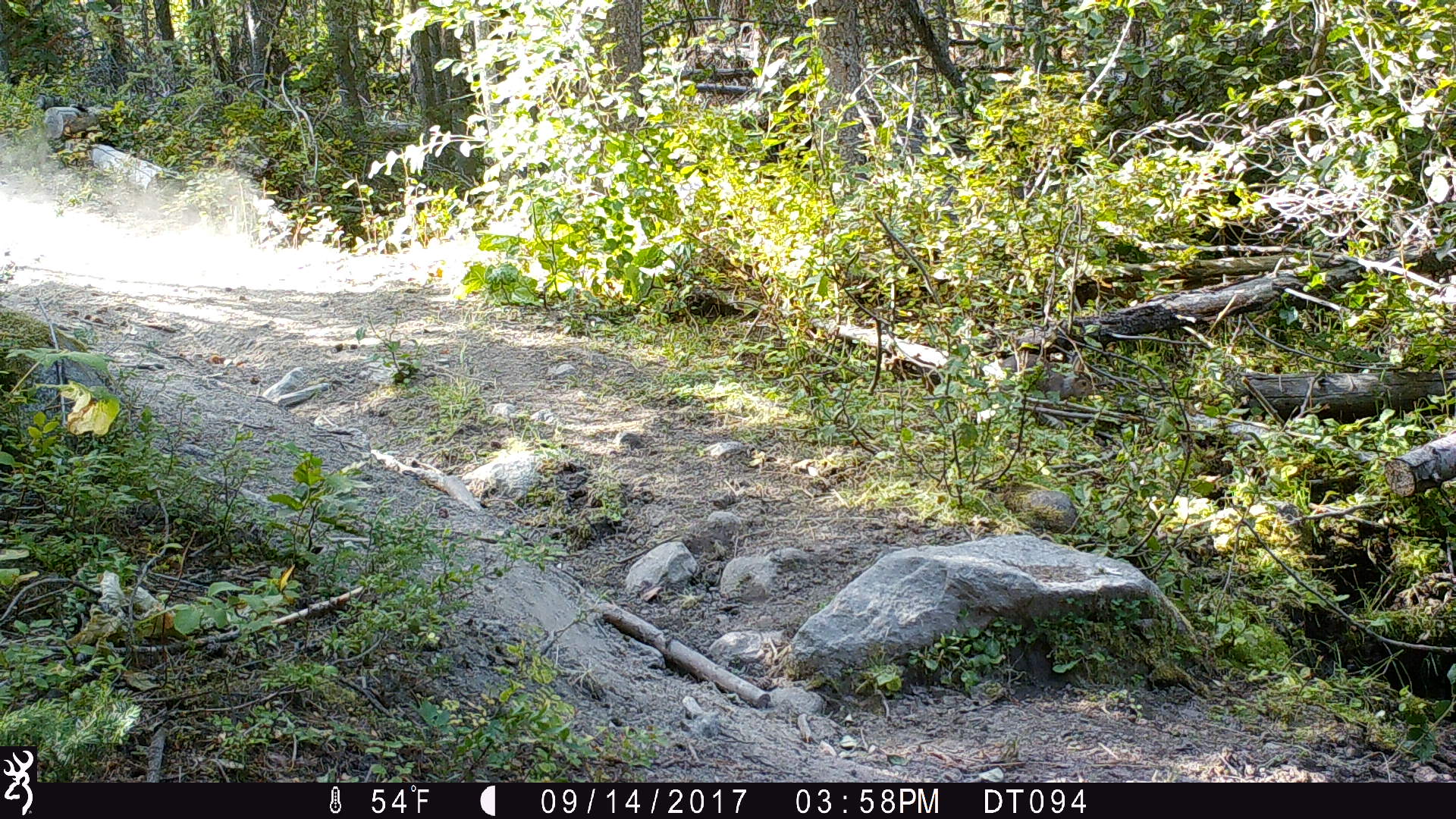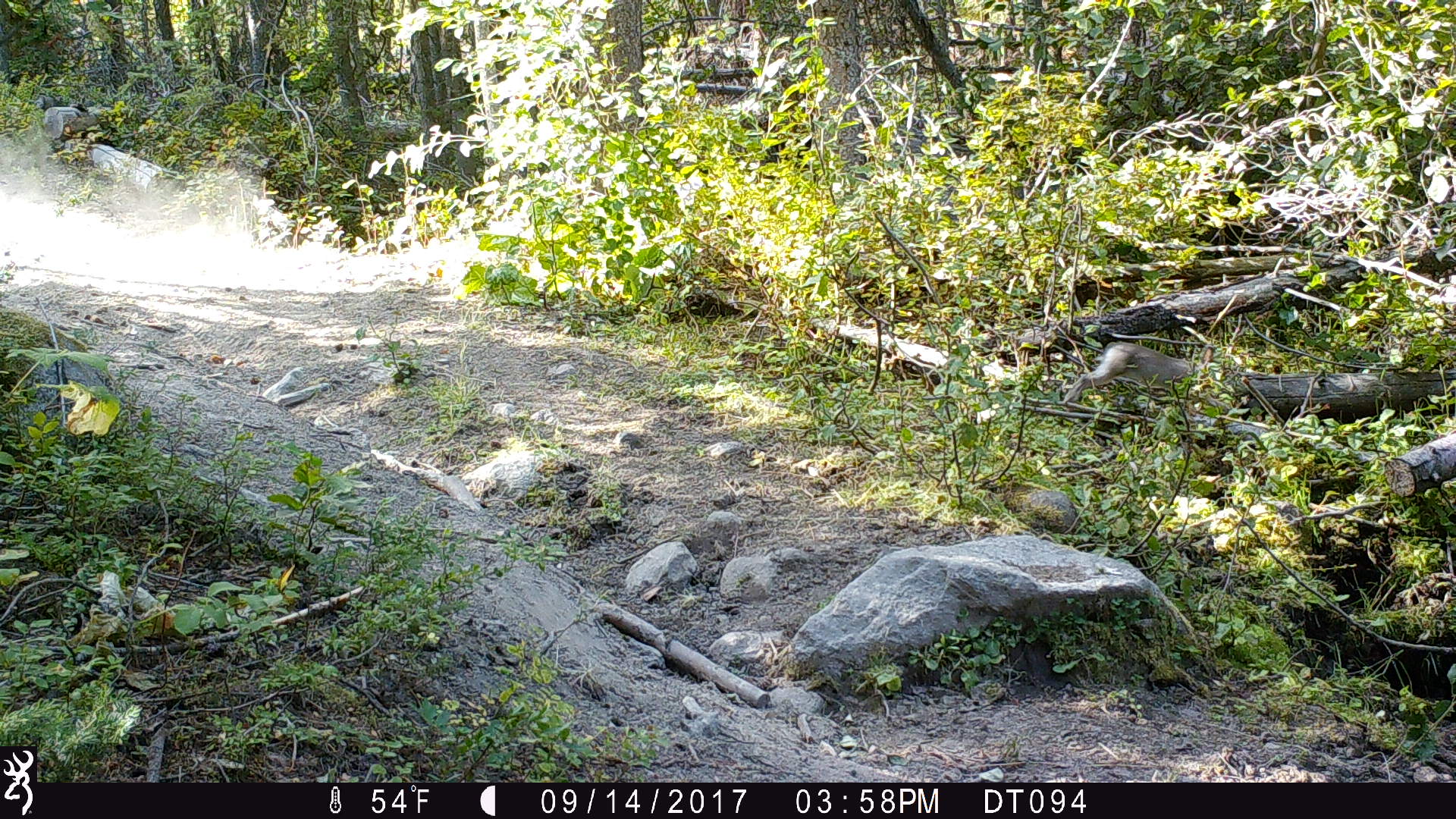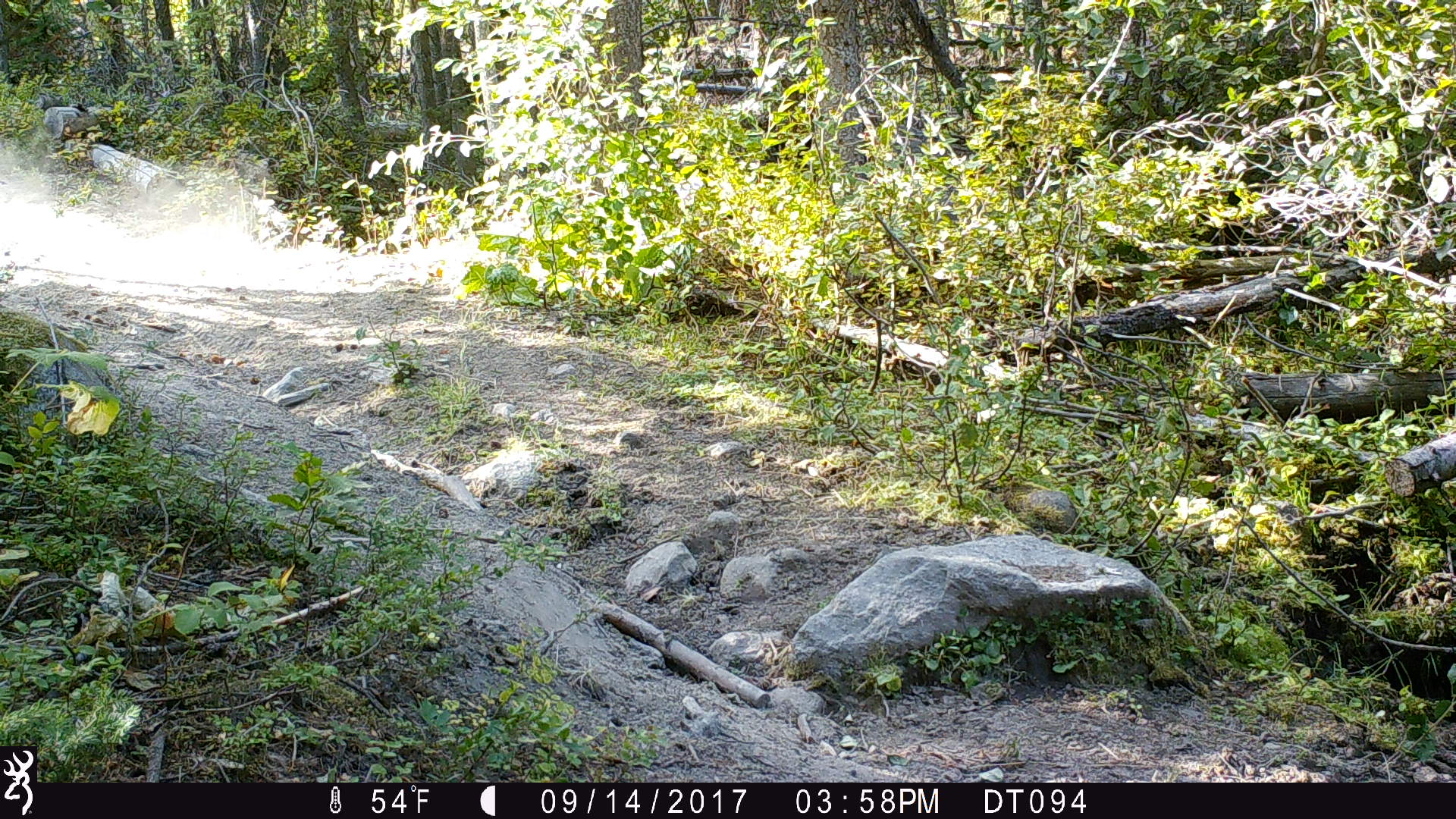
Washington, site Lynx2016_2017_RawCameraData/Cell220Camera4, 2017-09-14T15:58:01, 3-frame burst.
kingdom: Animalia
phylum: Chordata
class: Mammalia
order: Lagomorpha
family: Leporidae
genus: Lepus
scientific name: Lepus americanus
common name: snowshoe hare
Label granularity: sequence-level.